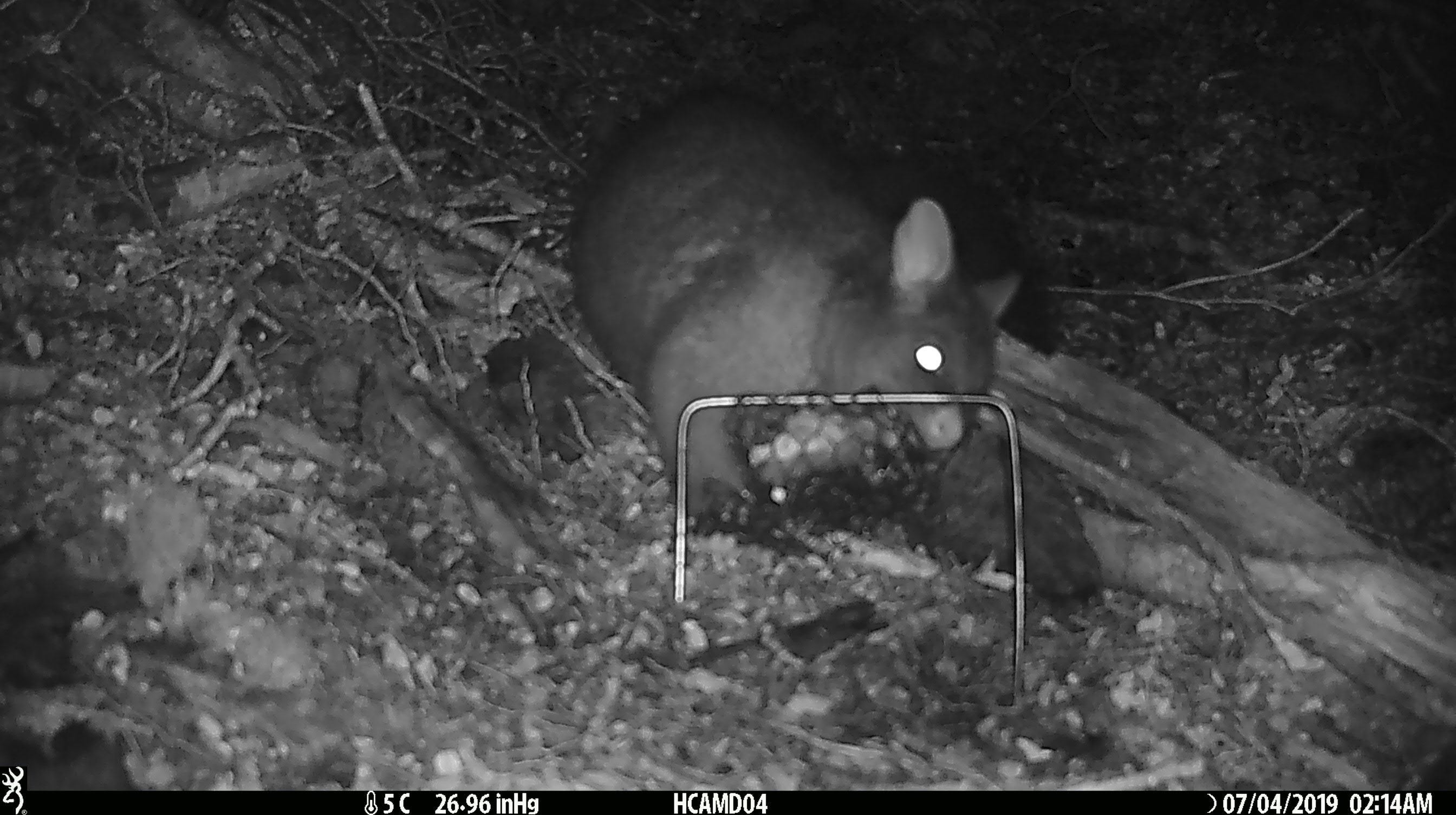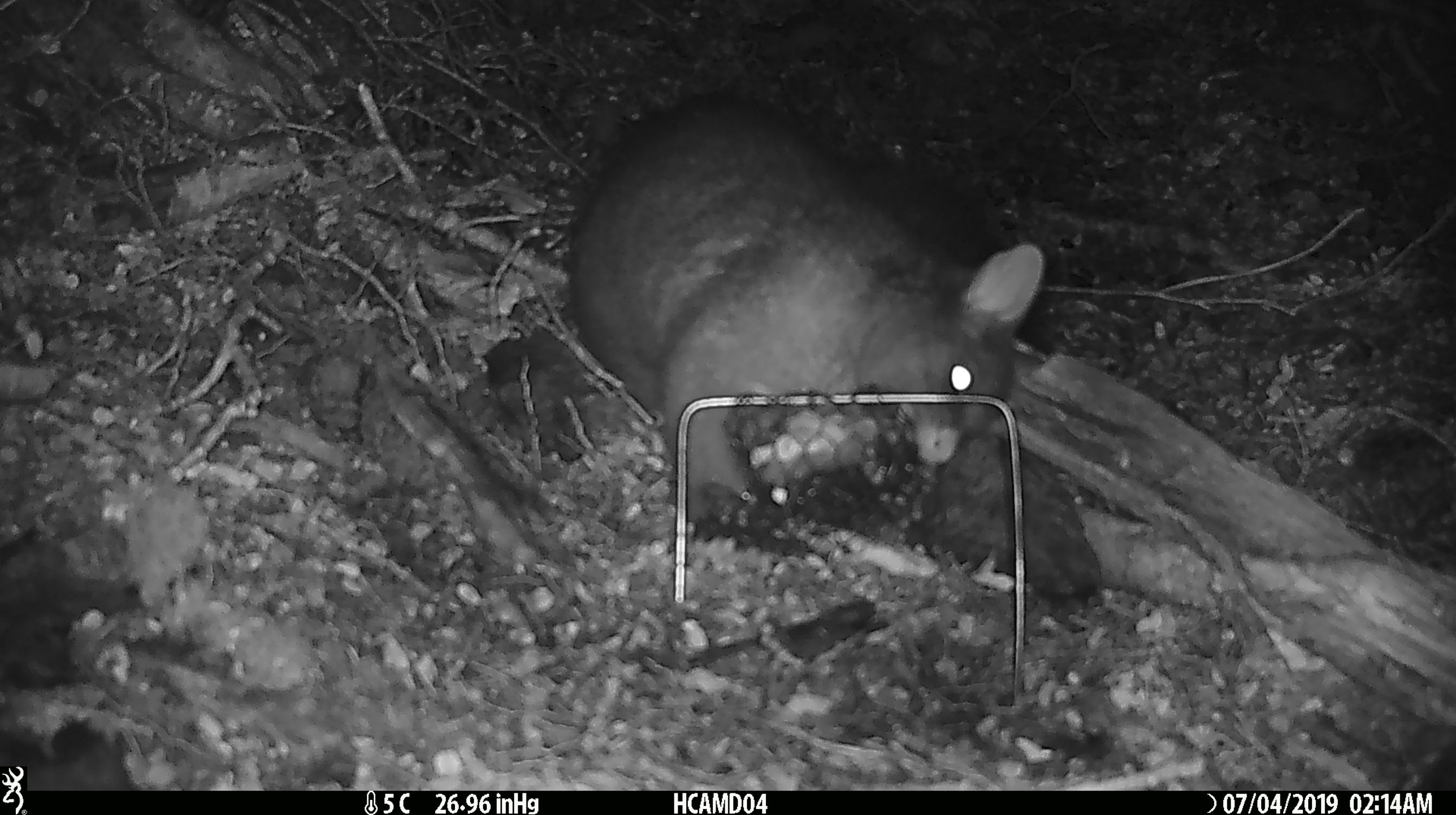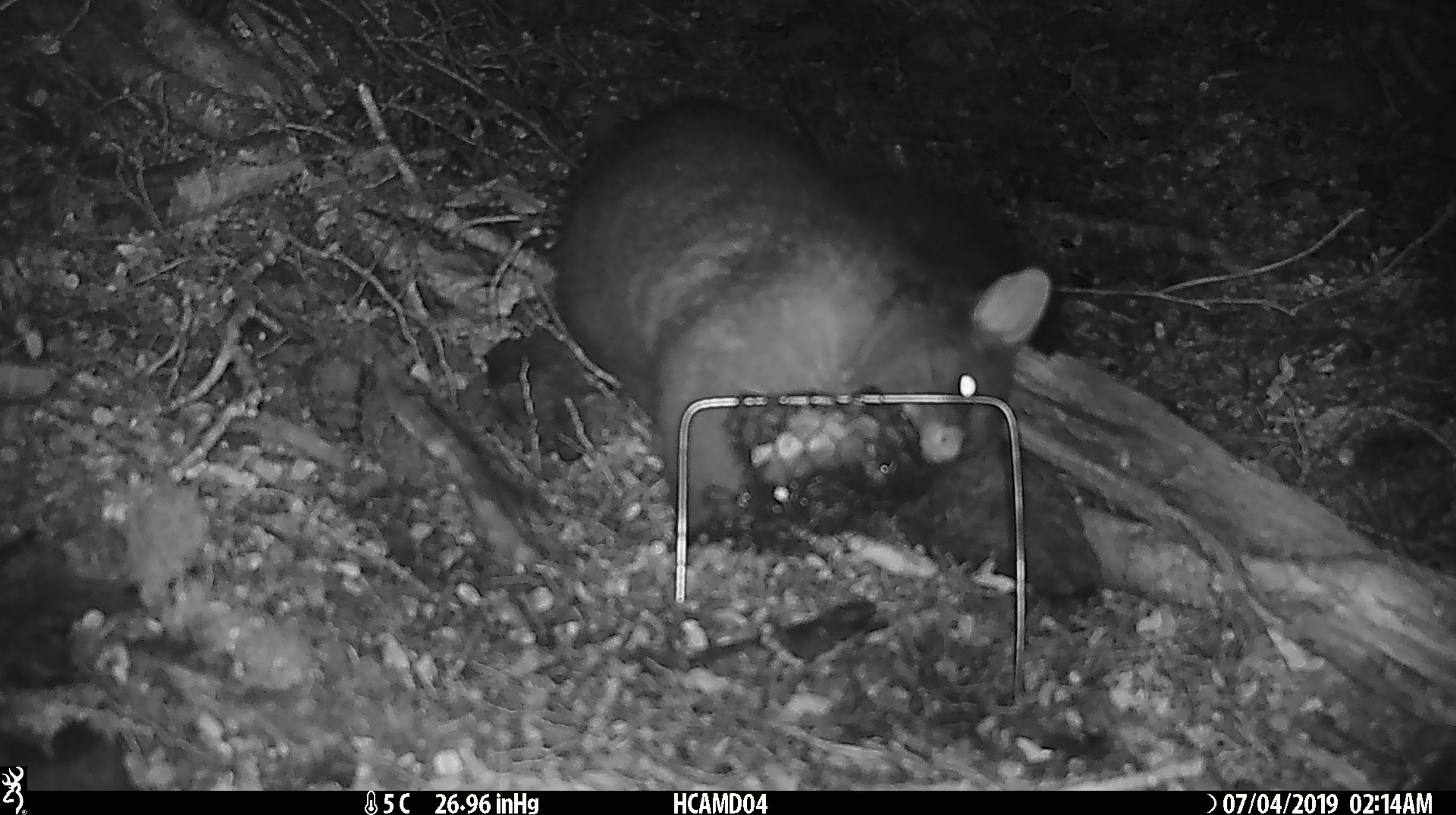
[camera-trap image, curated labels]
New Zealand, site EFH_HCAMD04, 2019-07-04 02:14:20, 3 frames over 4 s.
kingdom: Animalia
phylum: Chordata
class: Mammalia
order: Diprotodontia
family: Phalangeridae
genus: Trichosurus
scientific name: Trichosurus vulpecula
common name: common brushtail possum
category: possum